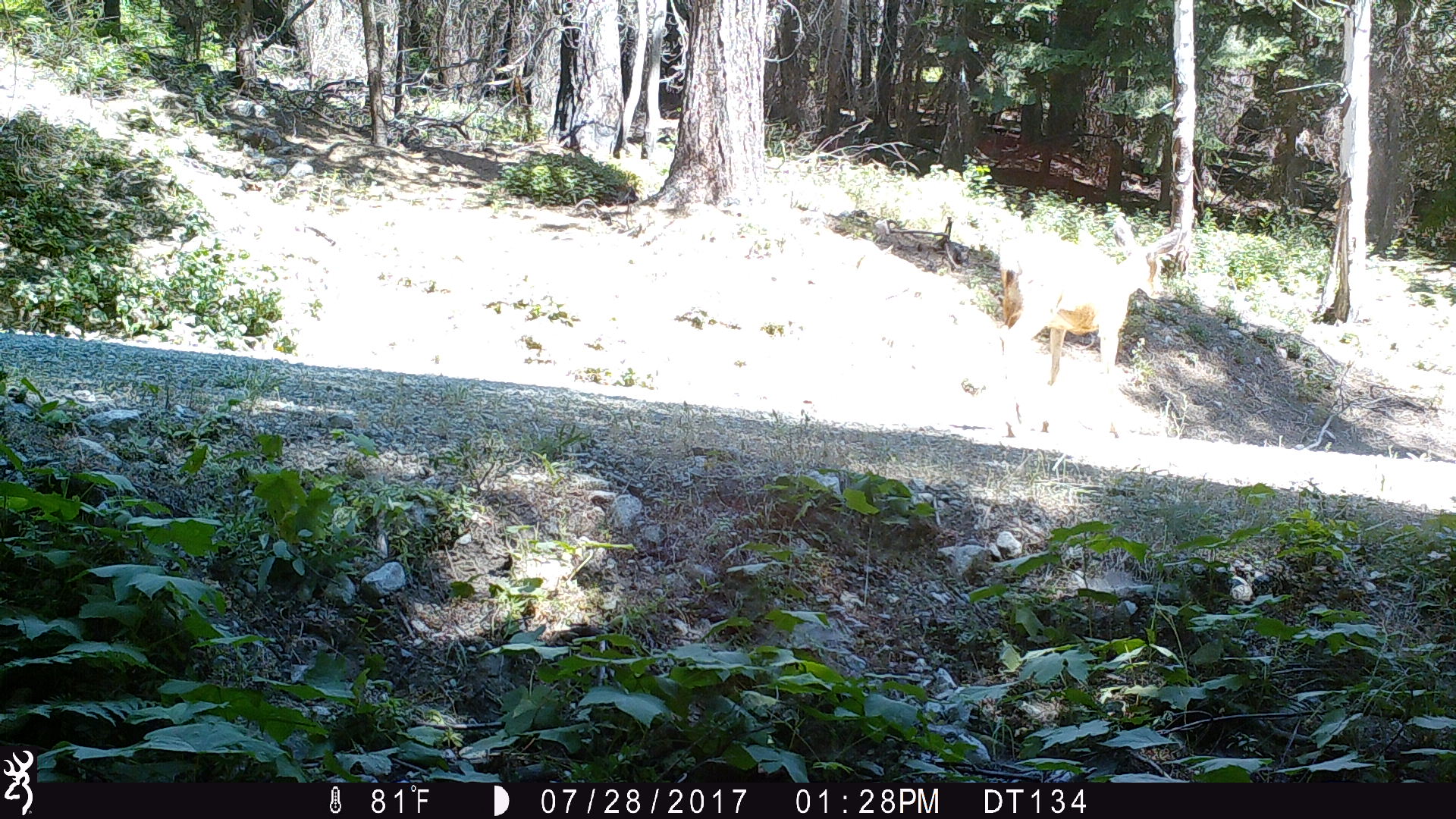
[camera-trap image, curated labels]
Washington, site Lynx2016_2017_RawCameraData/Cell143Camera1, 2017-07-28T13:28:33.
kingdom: Animalia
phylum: Chordata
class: Mammalia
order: Artiodactyla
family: Cervidae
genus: Odocoileus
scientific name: Odocoileus hemionus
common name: mule deer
Odocoileus hemionus (mule deer). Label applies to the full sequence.